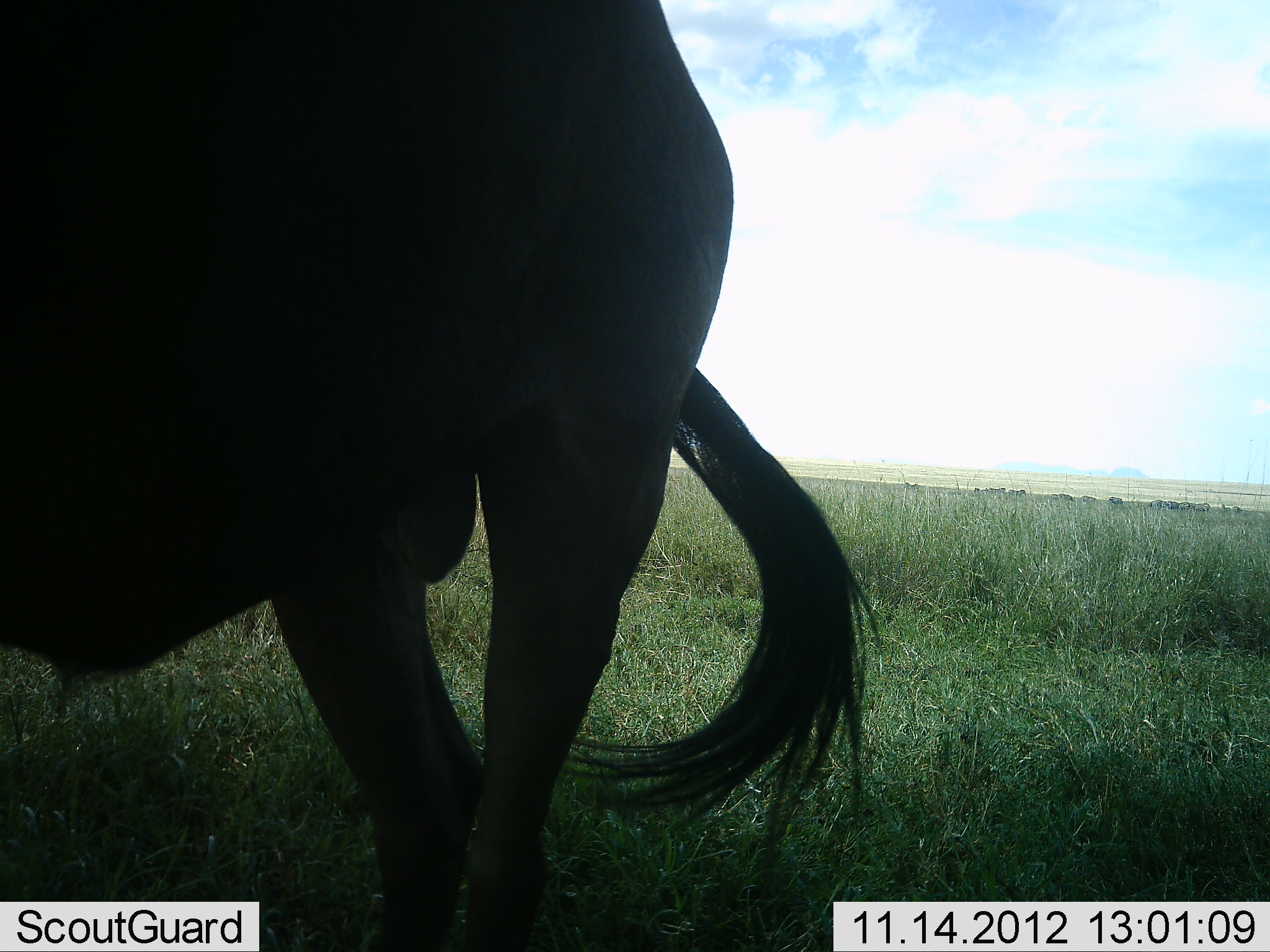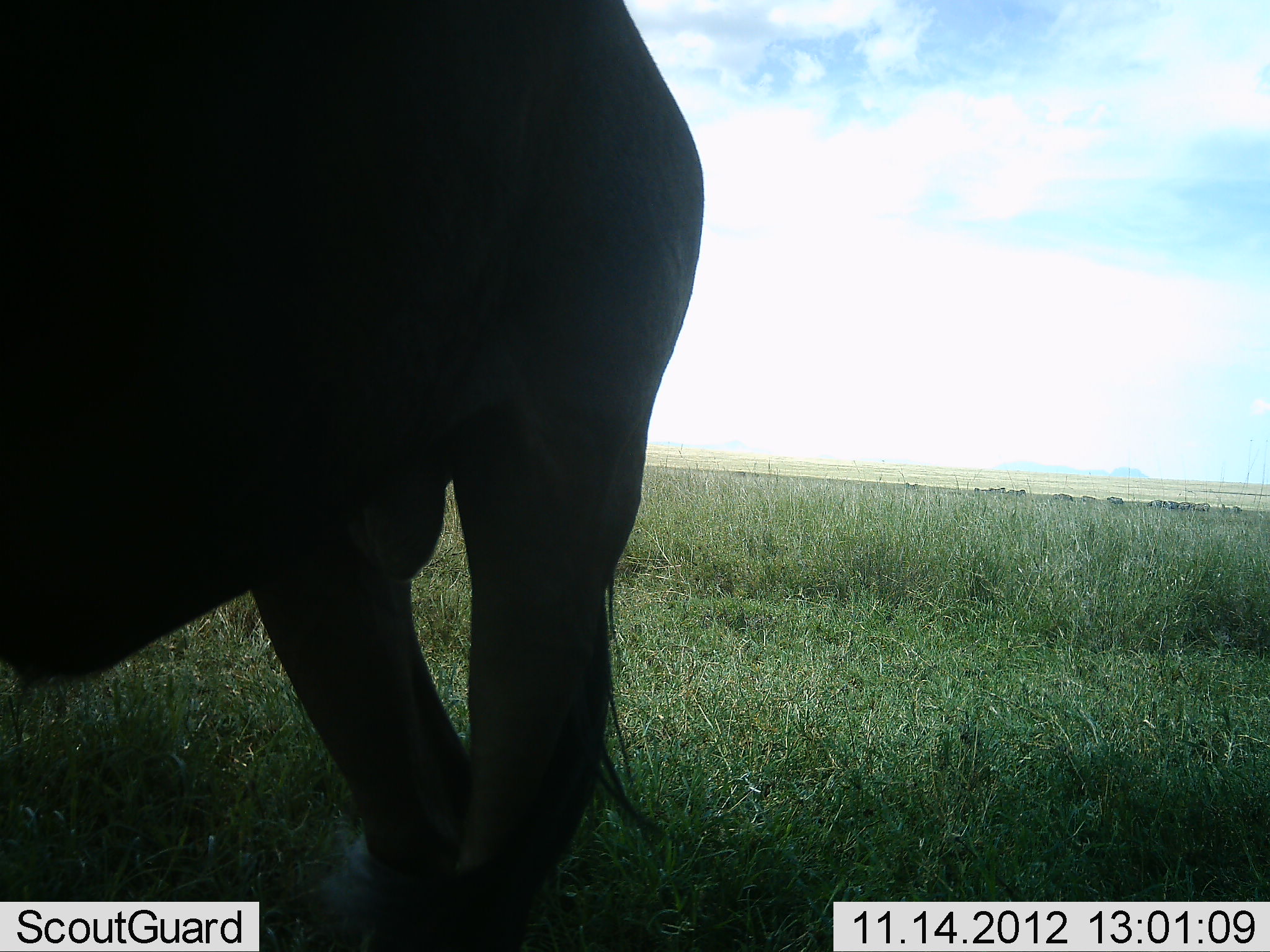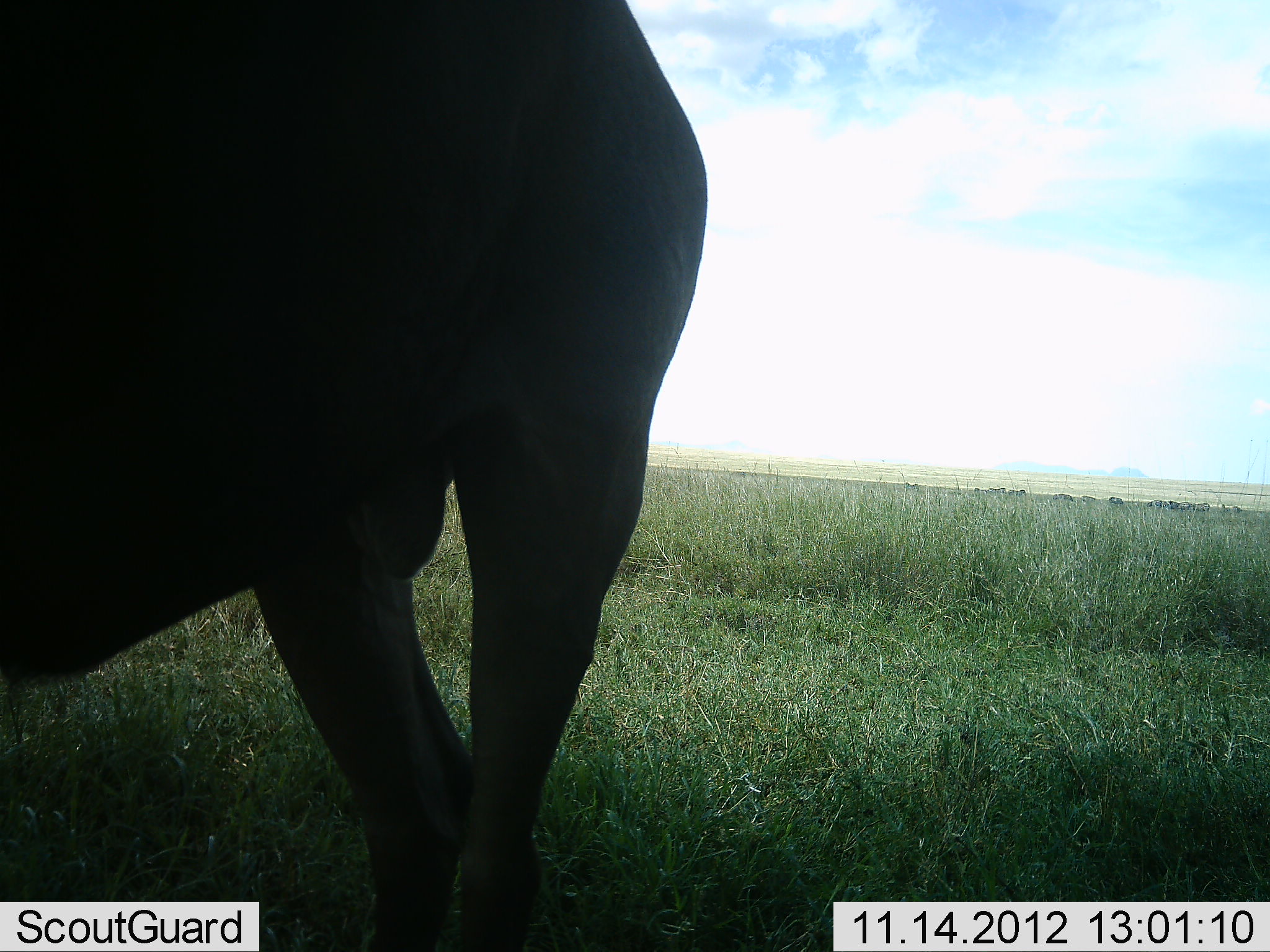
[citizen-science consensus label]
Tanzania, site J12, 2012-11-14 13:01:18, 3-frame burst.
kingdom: Animalia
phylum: Chordata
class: Mammalia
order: Artiodactyla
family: Bovidae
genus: Connochaetes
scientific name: Connochaetes taurinus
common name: blue wildebeest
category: wildebeest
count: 1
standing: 90%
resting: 0%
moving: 10%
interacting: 0%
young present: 0%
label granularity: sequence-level